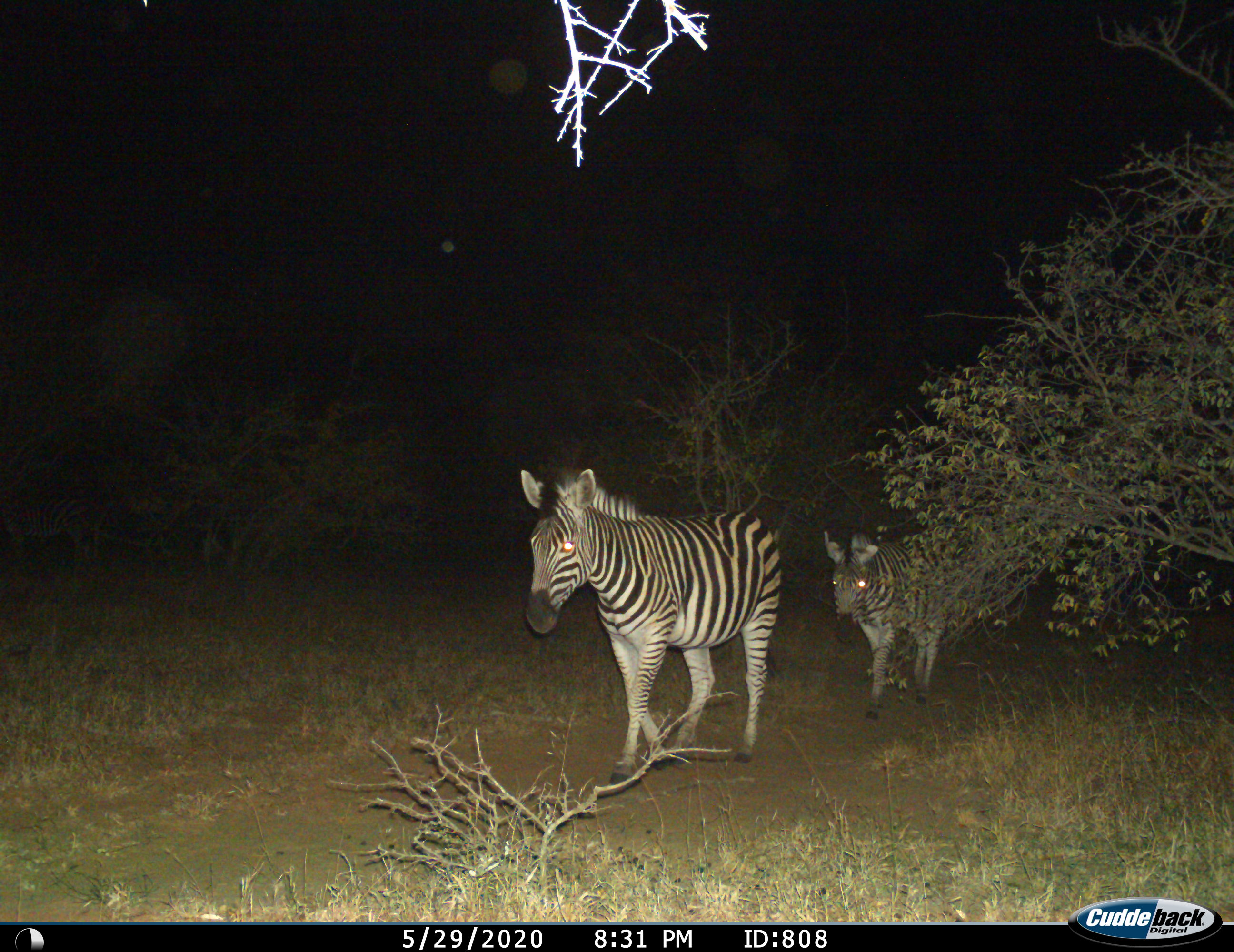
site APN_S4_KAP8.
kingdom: Animalia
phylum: Chordata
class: Mammalia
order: Perissodactyla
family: Equidae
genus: Equus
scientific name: Equus quagga burchellii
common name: burchell's zebra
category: zebraburchells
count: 2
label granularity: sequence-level